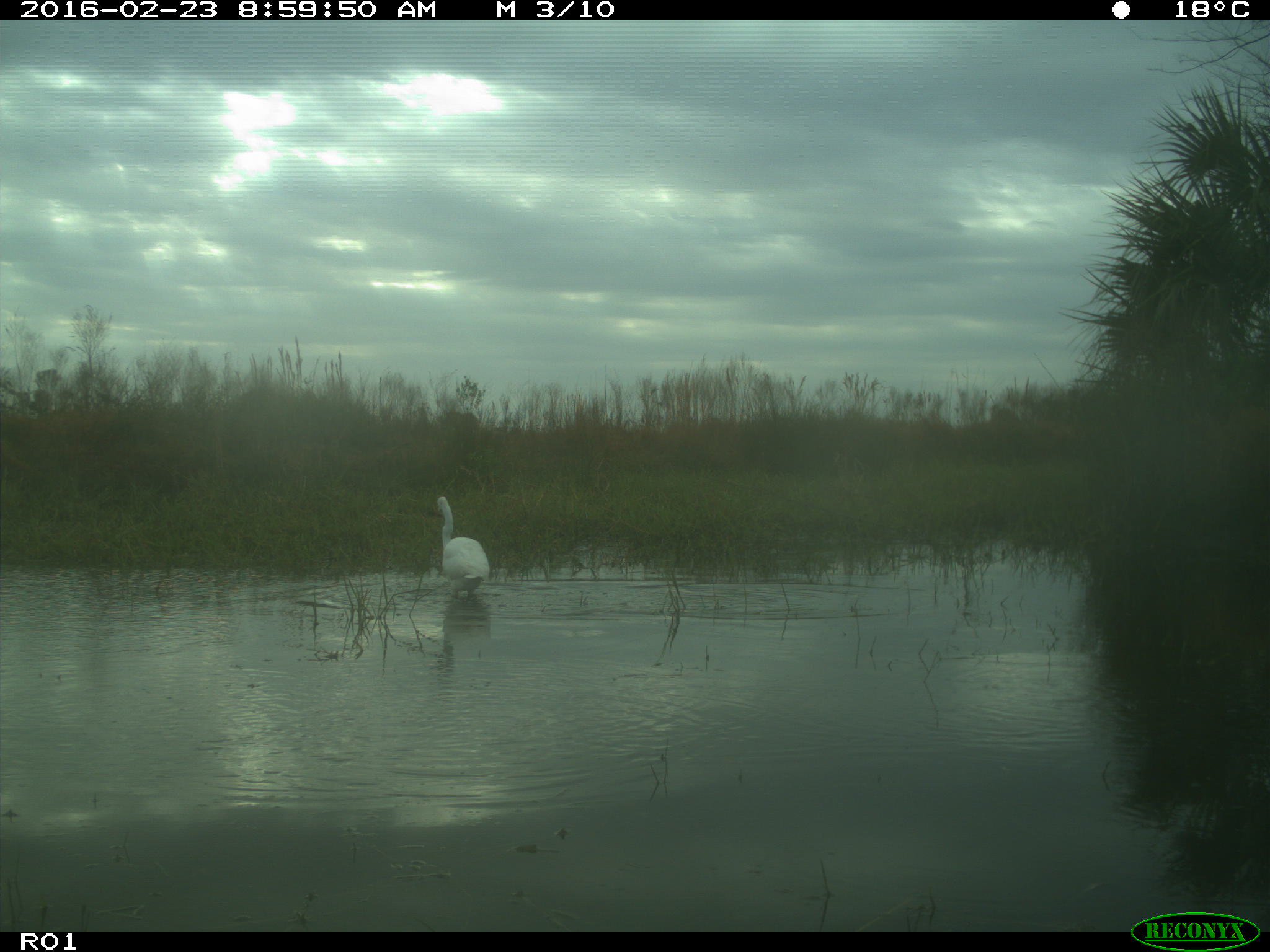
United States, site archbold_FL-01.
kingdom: Animalia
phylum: Chordata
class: Aves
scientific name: Aves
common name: birds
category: unidentified bird